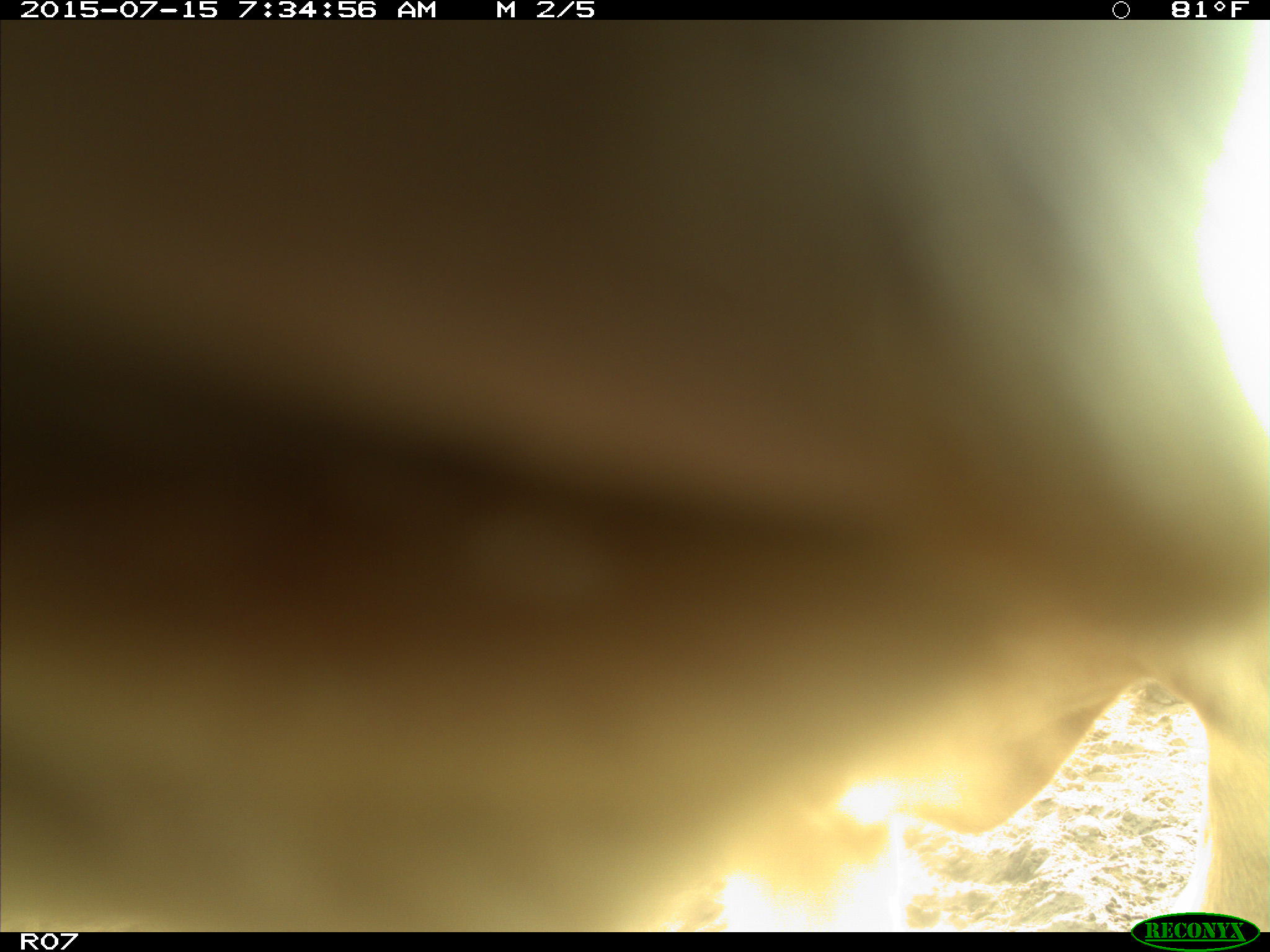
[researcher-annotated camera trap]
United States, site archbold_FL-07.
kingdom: Animalia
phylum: Chordata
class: Mammalia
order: Artiodactyla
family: Bovidae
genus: Bos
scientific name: Bos taurus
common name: domestic cow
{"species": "Bos taurus (domestic cow)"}